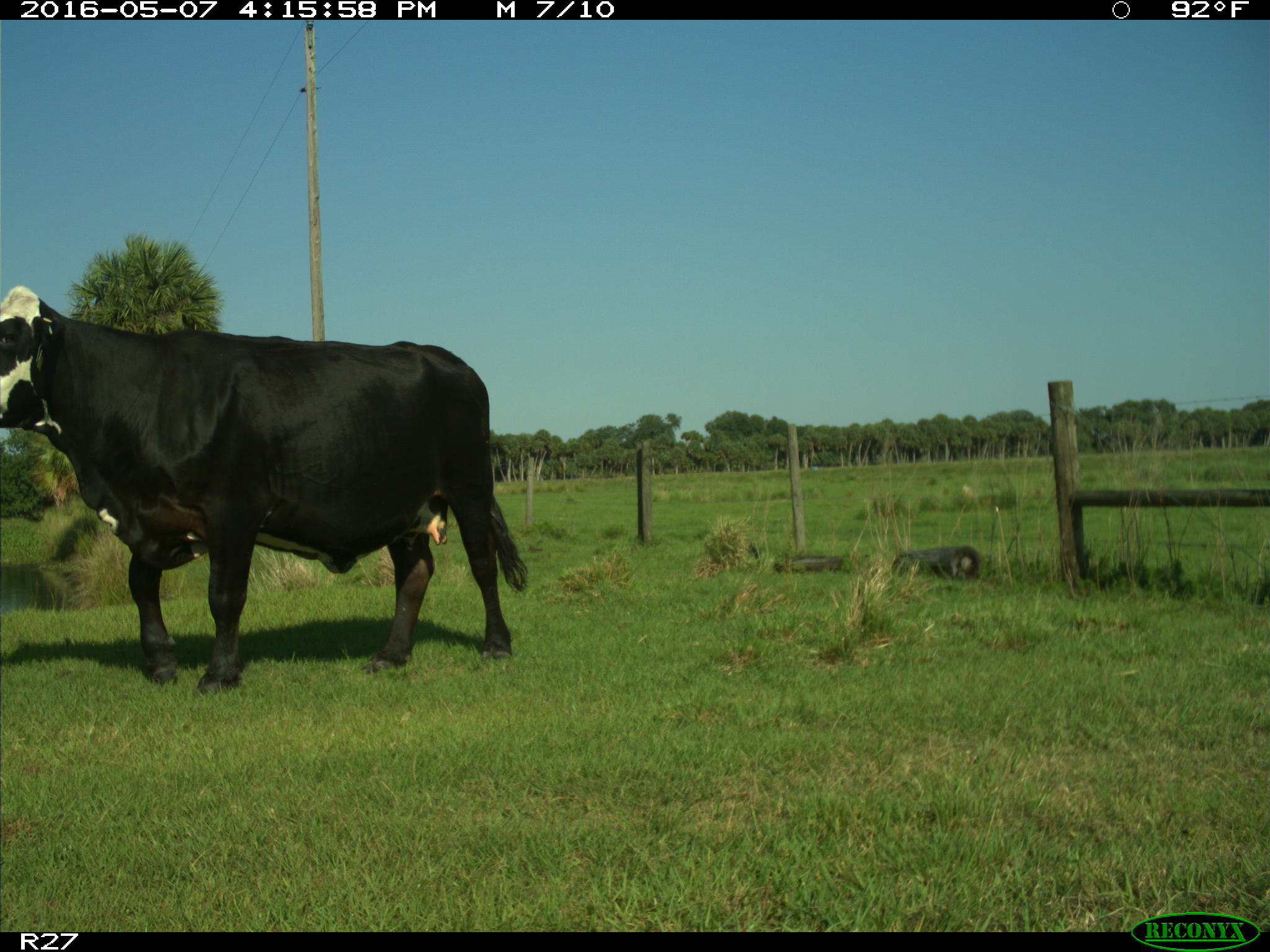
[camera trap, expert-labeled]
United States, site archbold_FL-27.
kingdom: Animalia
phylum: Chordata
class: Mammalia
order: Artiodactyla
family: Bovidae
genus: Bos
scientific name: Bos taurus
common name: domestic cow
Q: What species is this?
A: Bos taurus (domestic cow).